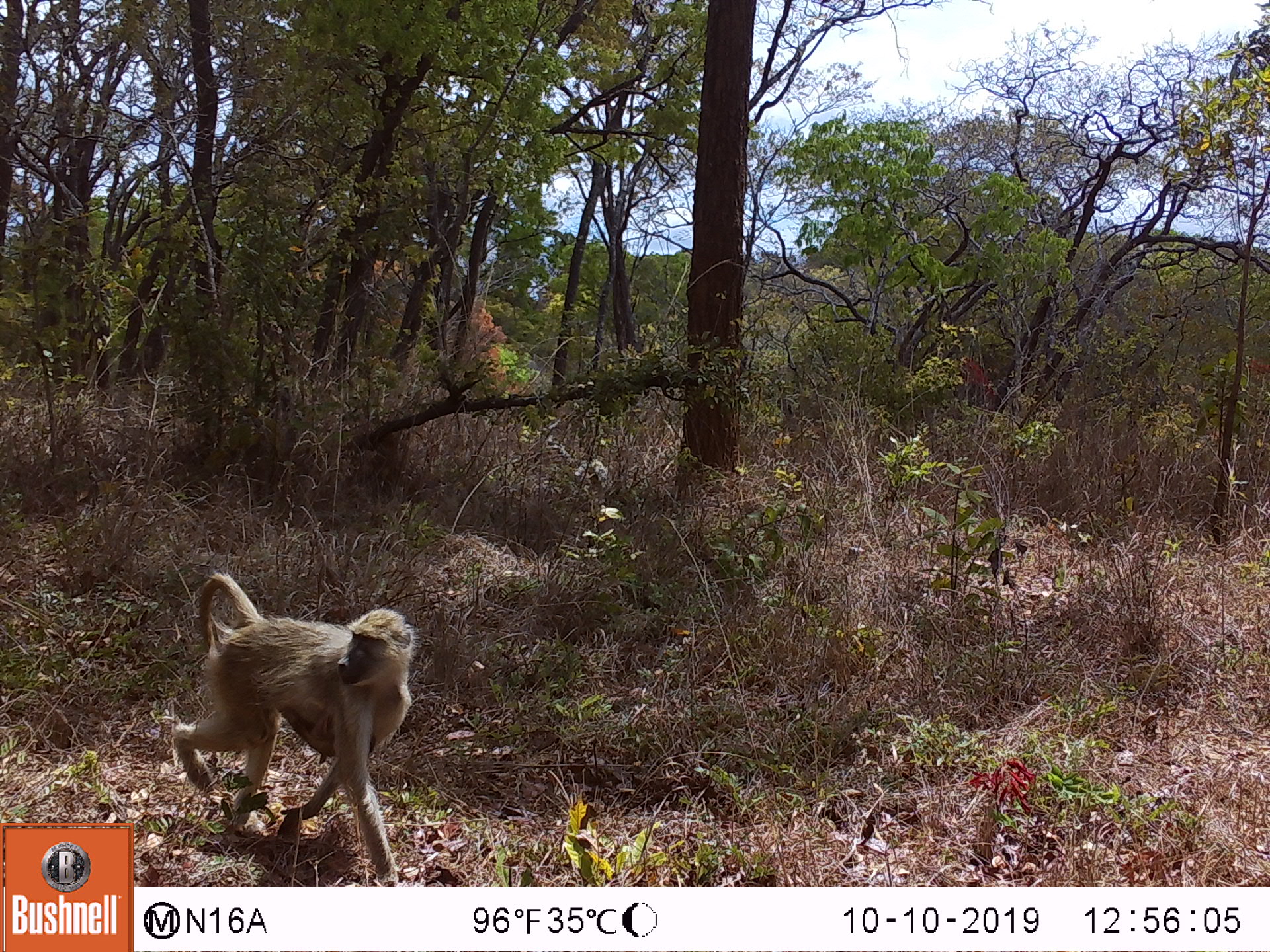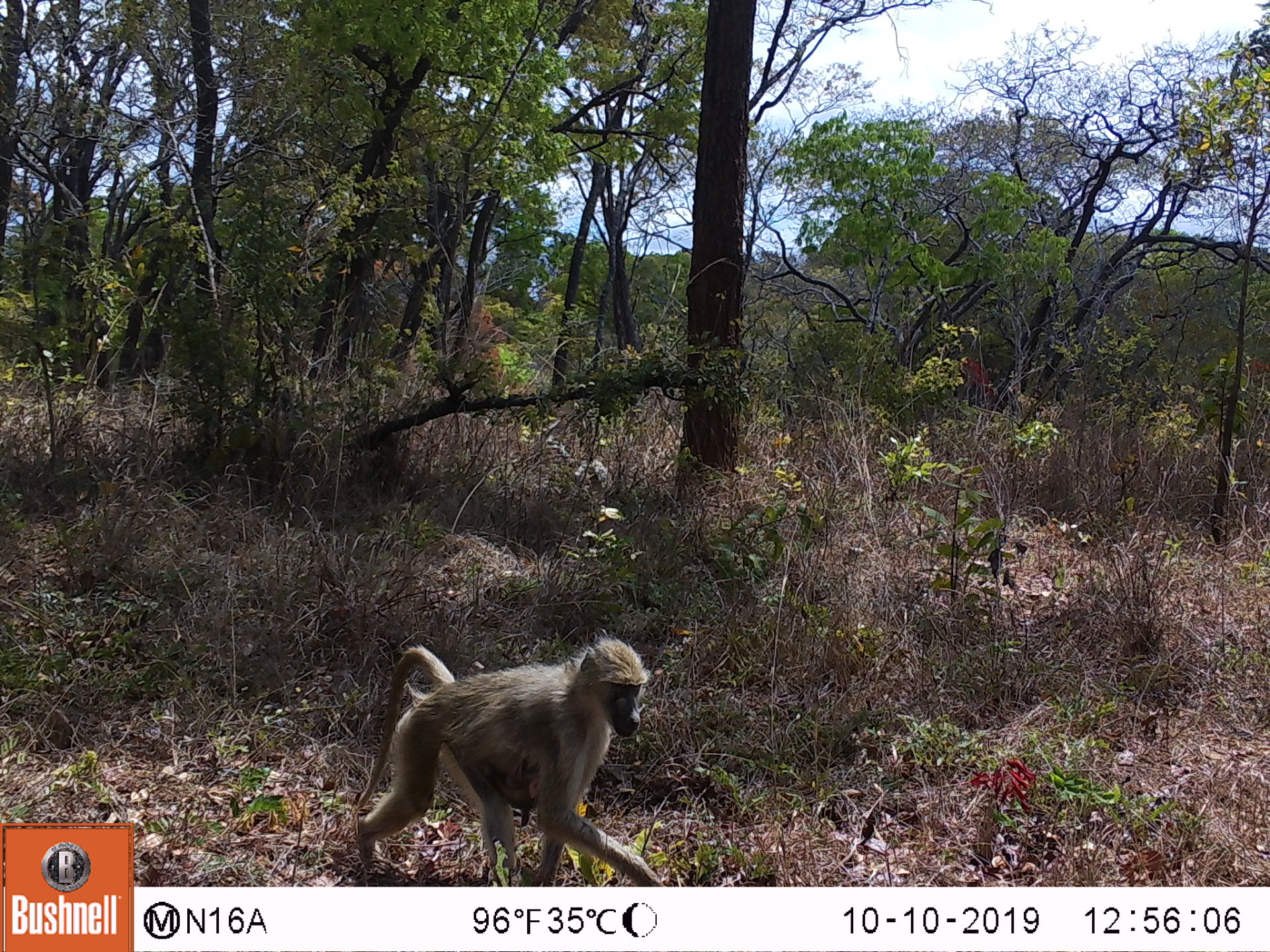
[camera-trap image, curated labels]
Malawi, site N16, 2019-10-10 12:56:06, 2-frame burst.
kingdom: Animalia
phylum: Chordata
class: Mammalia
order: Primates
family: Cercopithecidae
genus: Papio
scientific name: Papio cynocephalus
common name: yellow baboon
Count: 1.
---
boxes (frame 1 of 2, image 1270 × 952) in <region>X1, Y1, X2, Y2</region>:
yellow baboon: <region>168, 572, 414, 883</region>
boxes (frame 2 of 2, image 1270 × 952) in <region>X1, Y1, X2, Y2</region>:
yellow baboon: <region>352, 639, 670, 883</region>